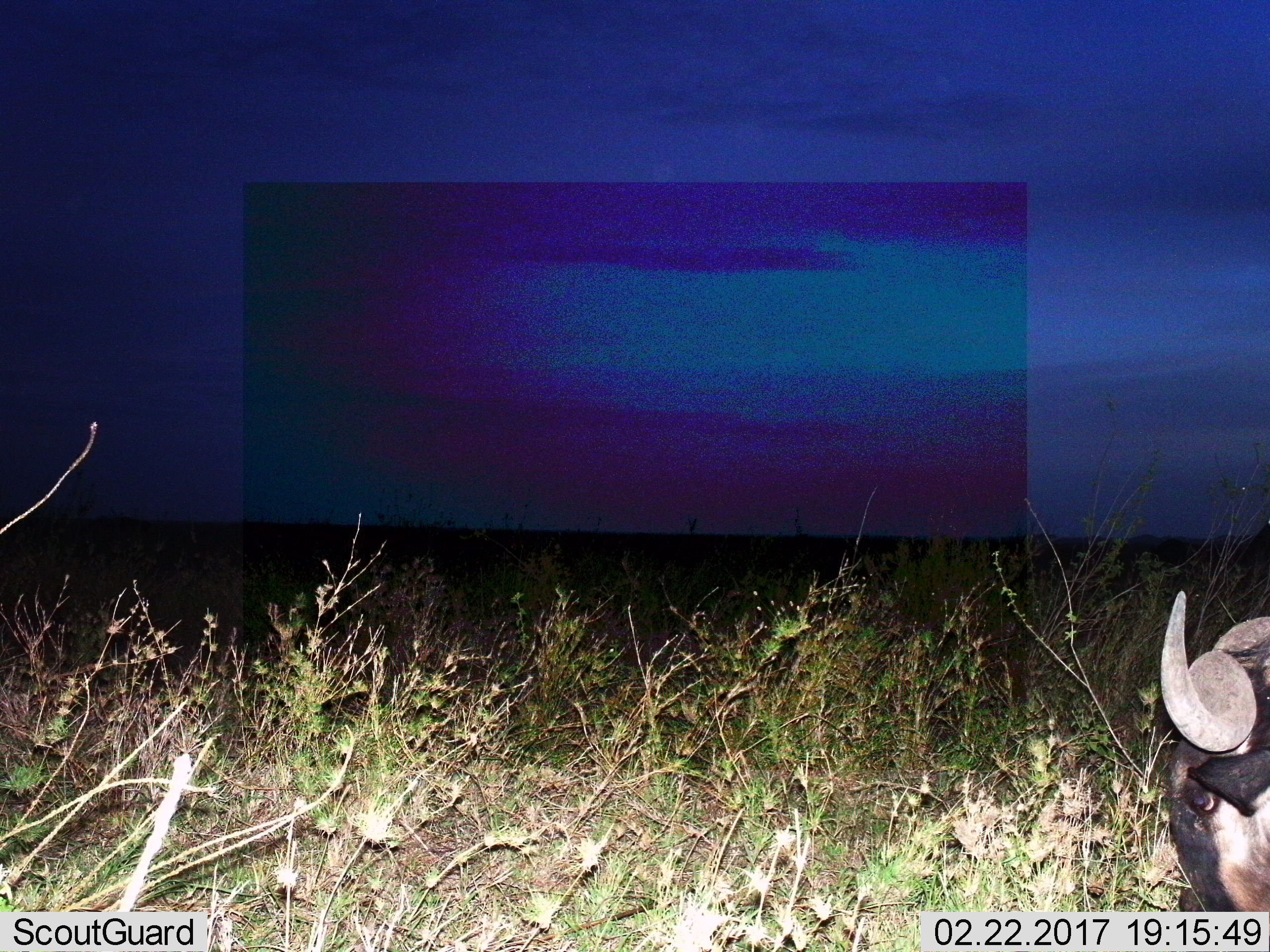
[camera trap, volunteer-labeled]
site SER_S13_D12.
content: unidentified animal